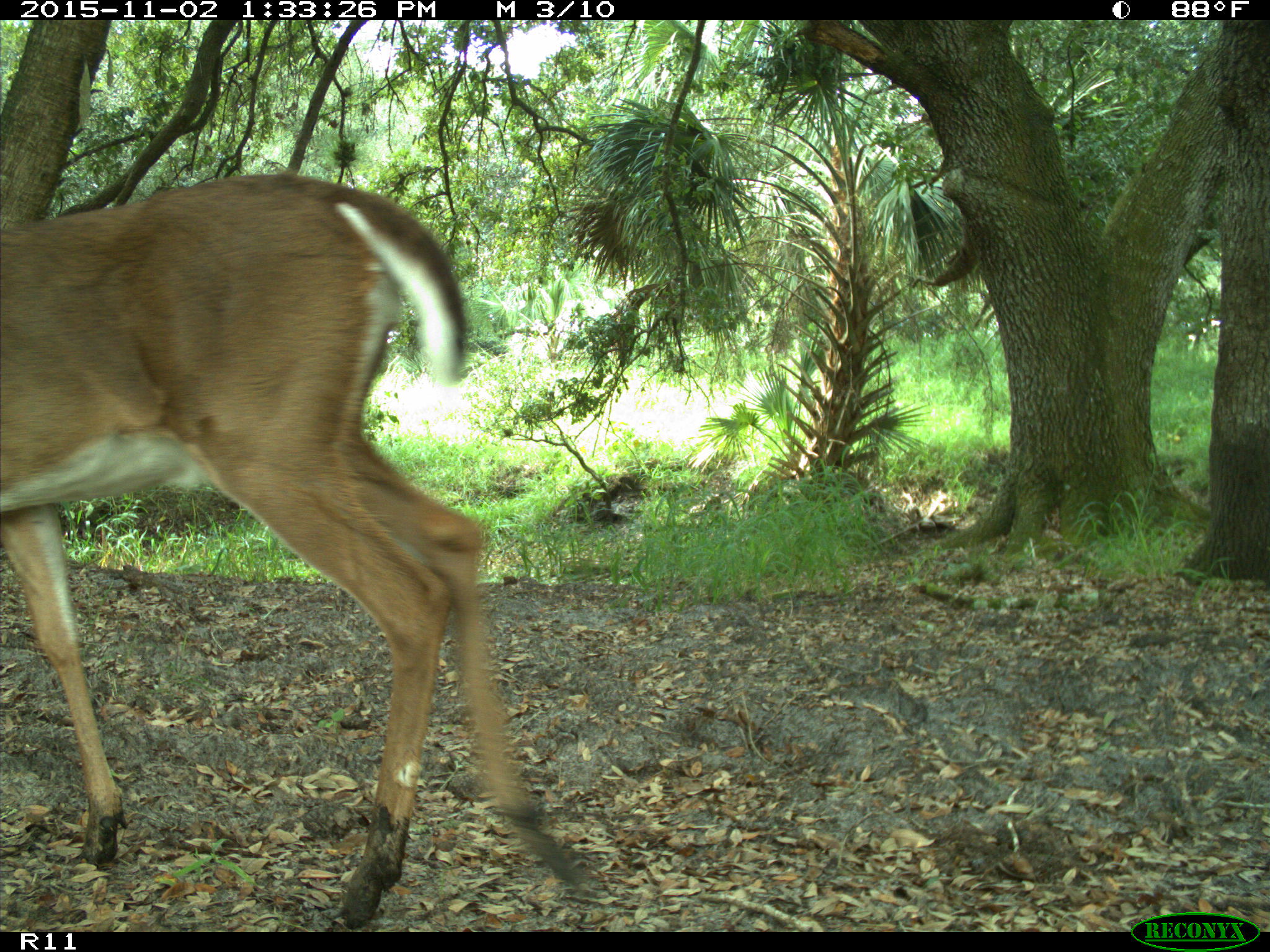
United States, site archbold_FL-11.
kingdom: Animalia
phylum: Chordata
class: Mammalia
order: Artiodactyla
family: Cervidae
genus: Odocoileus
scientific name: Odocoileus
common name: deer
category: unidentified deer